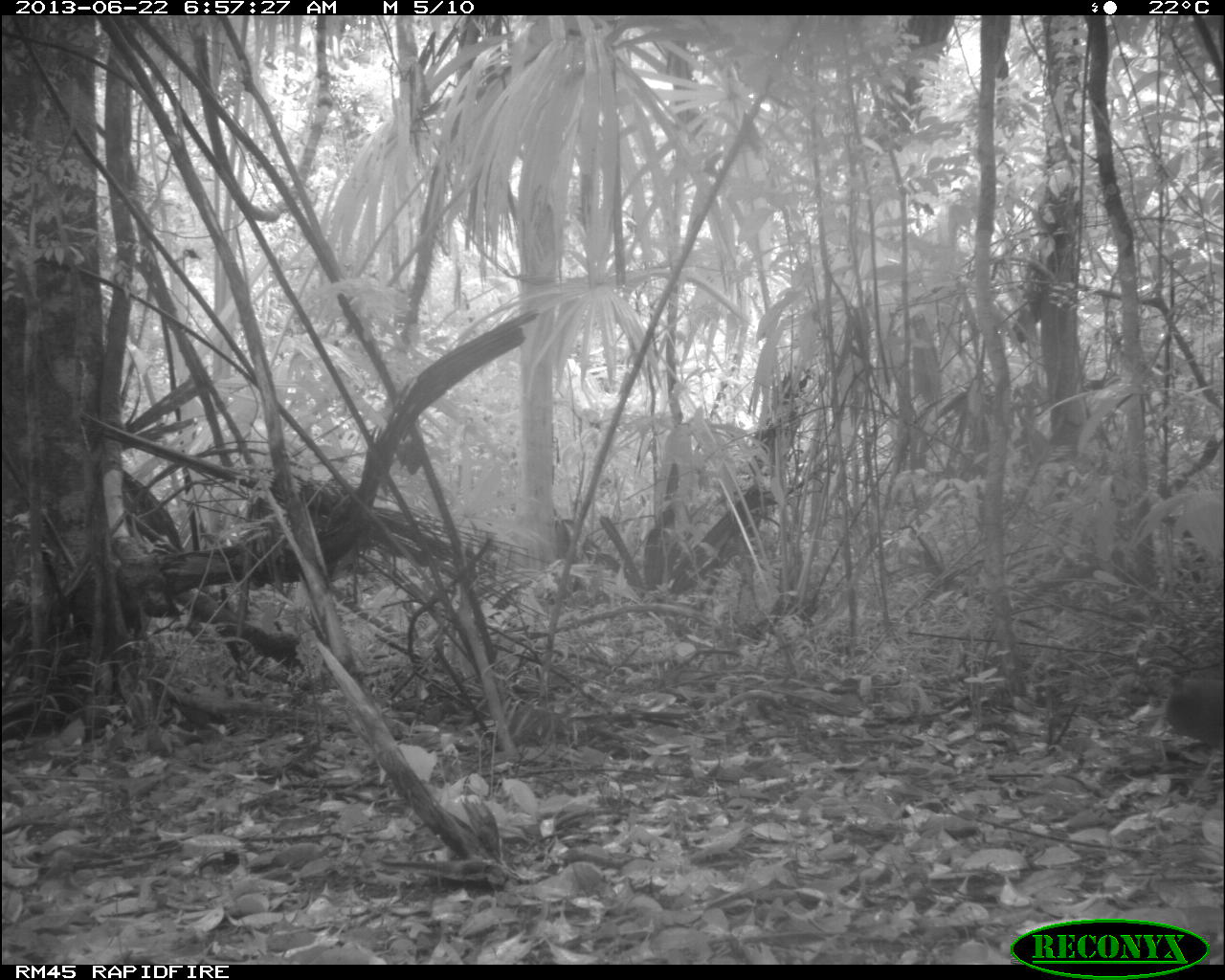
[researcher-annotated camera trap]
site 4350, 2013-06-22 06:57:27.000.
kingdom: Animalia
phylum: Chordata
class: Aves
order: Tinamiformes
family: Tinamidae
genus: Tinamus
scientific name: Tinamus major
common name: great tinamou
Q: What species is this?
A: Tinamus major (great tinamou).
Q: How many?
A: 1.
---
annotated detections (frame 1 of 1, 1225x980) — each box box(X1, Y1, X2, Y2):
tinamus major: box(1152, 660, 1225, 797)